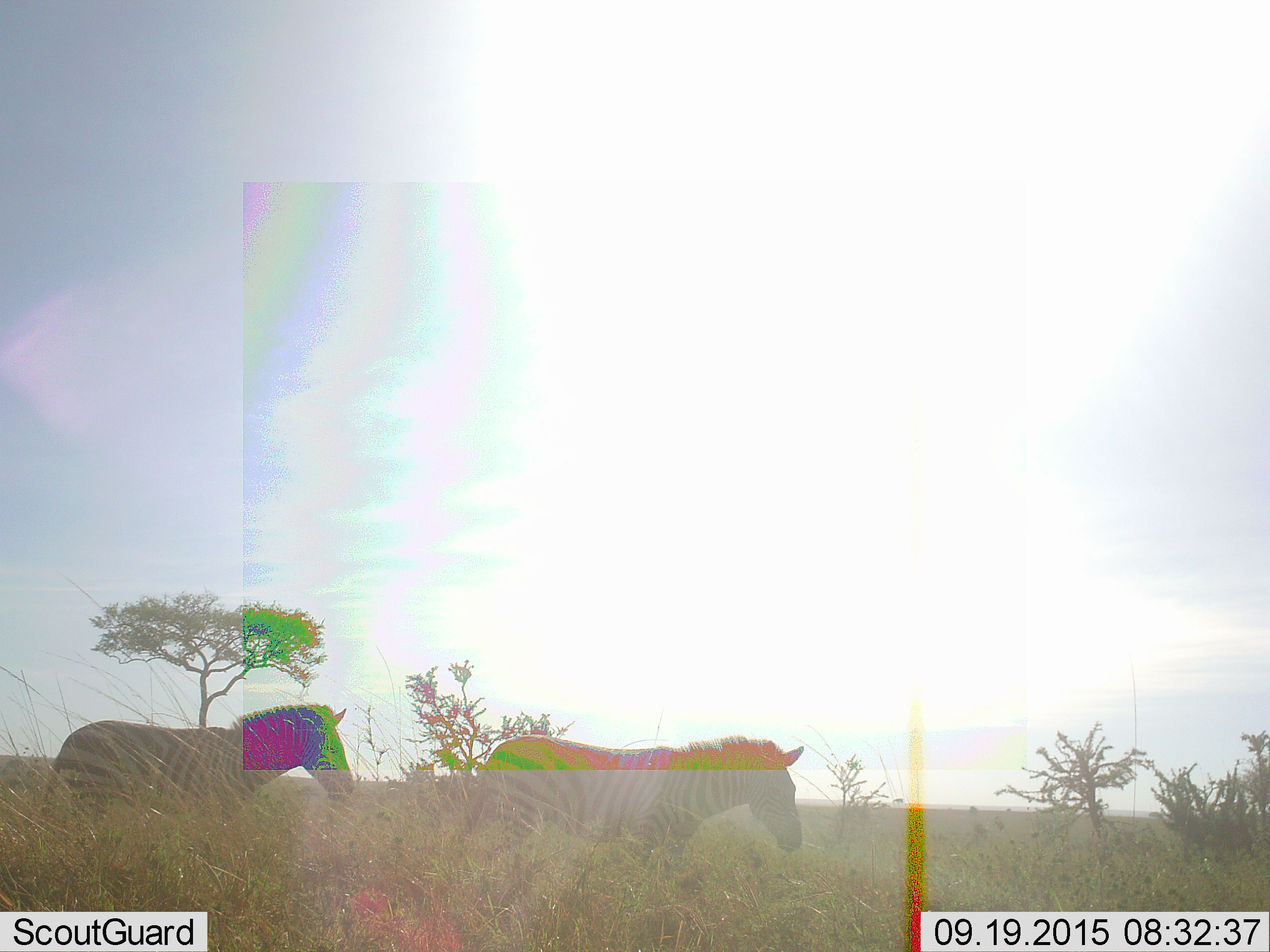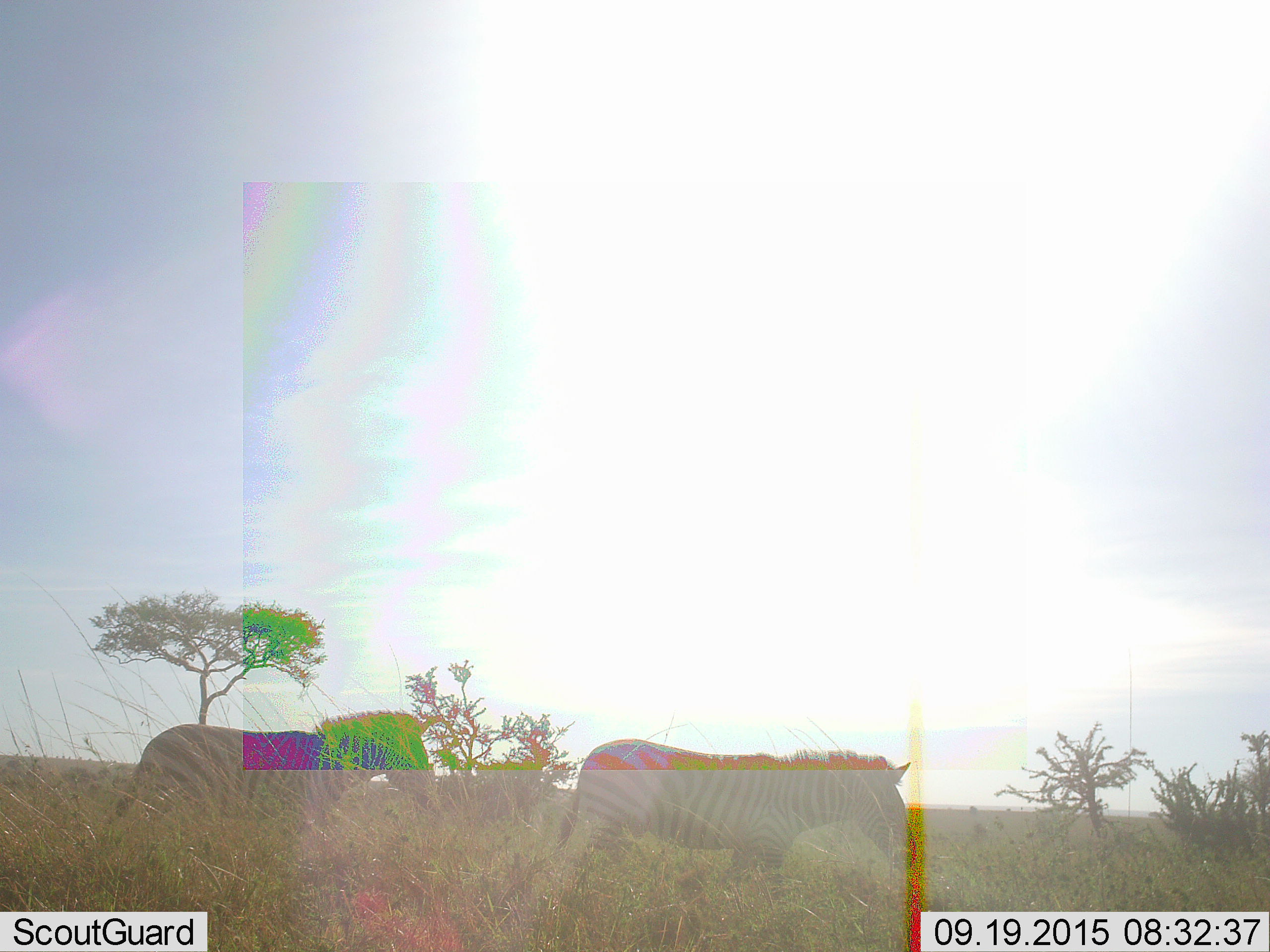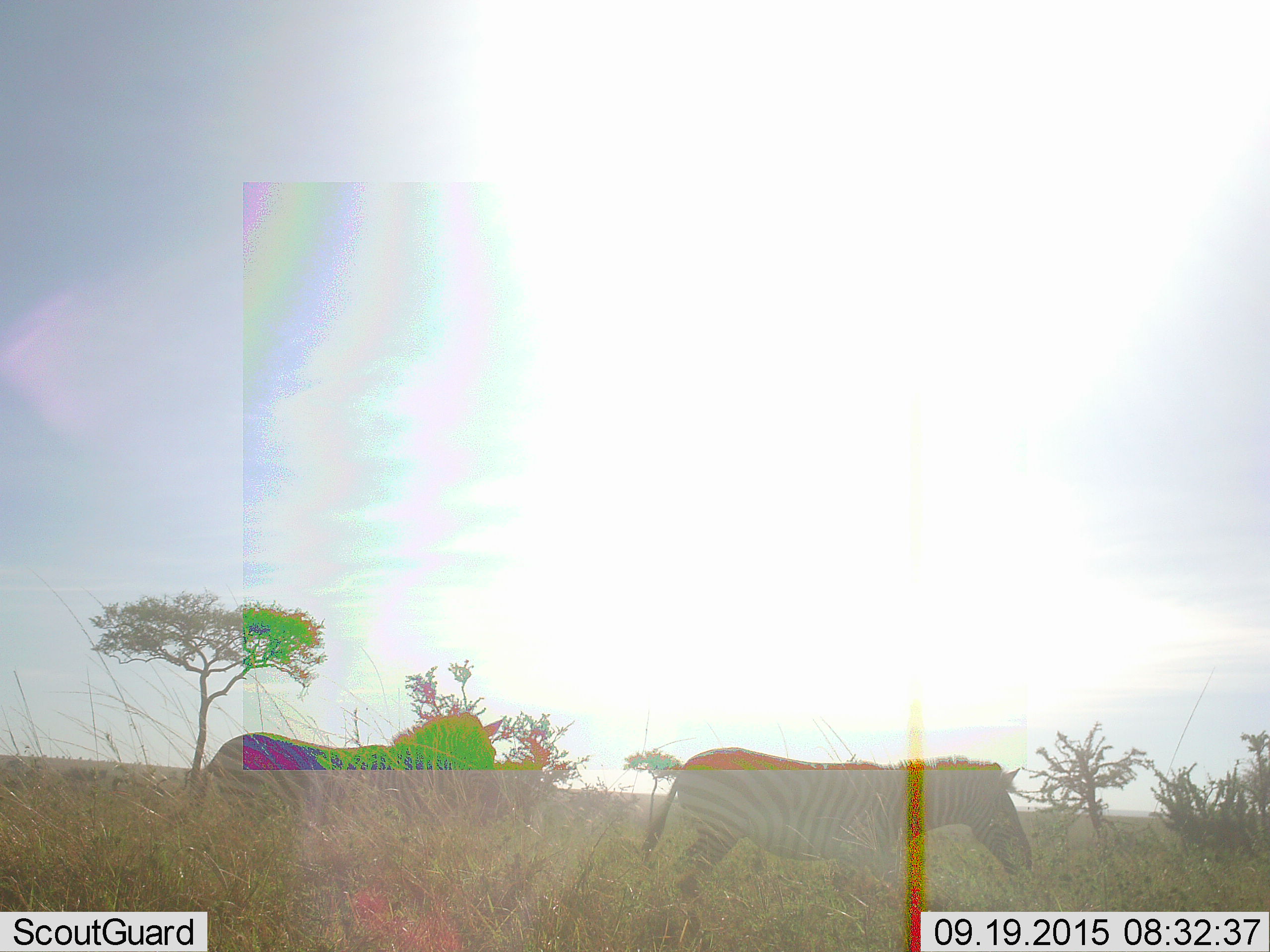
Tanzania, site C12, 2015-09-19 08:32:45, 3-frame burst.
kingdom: Animalia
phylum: Chordata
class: Mammalia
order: Perissodactyla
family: Equidae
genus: Equus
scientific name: Equus quagga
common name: plains zebra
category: zebra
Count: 2.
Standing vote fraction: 0%.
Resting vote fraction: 0%.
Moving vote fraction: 100%.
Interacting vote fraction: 0%.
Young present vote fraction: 0%.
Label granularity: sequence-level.